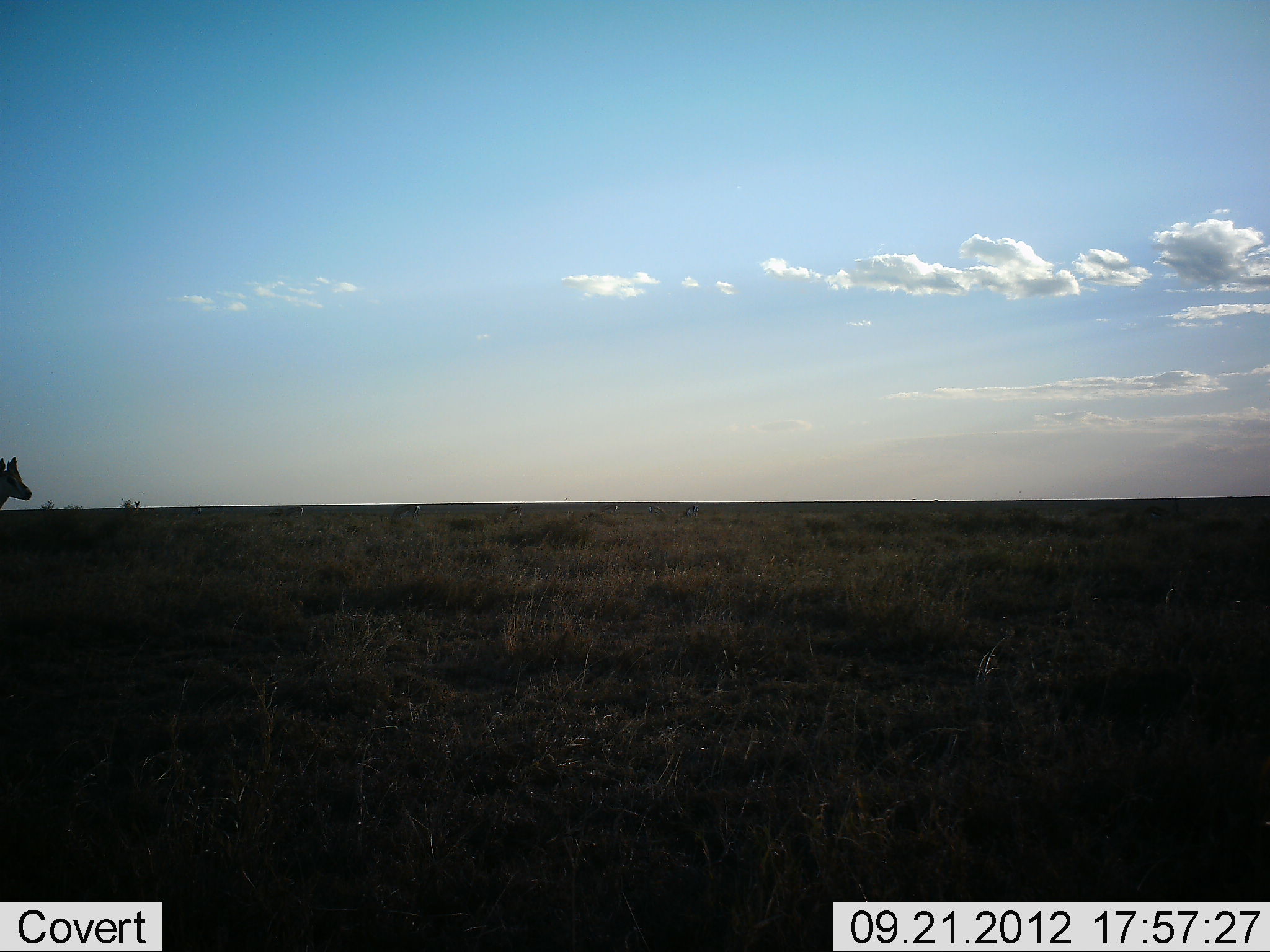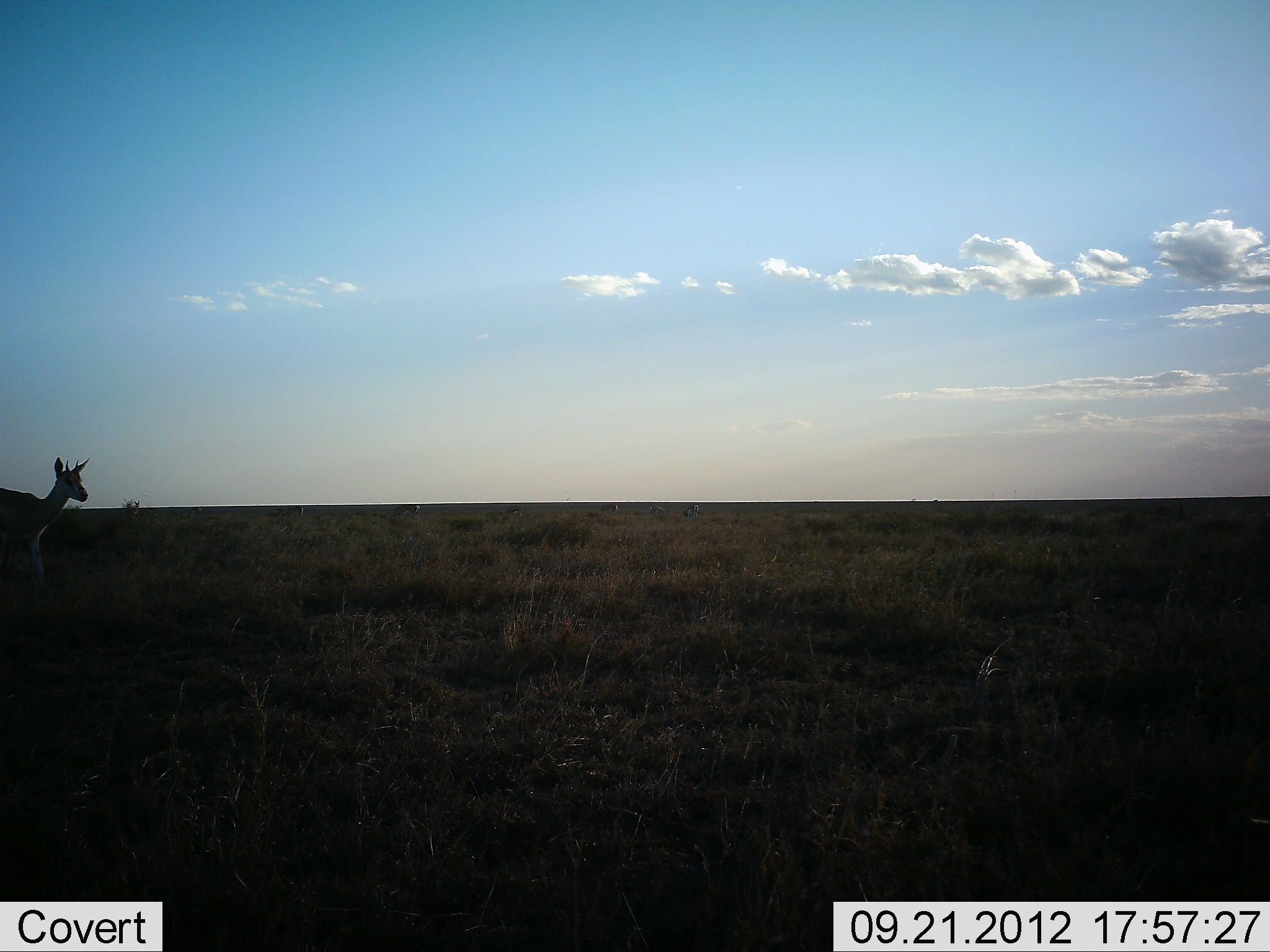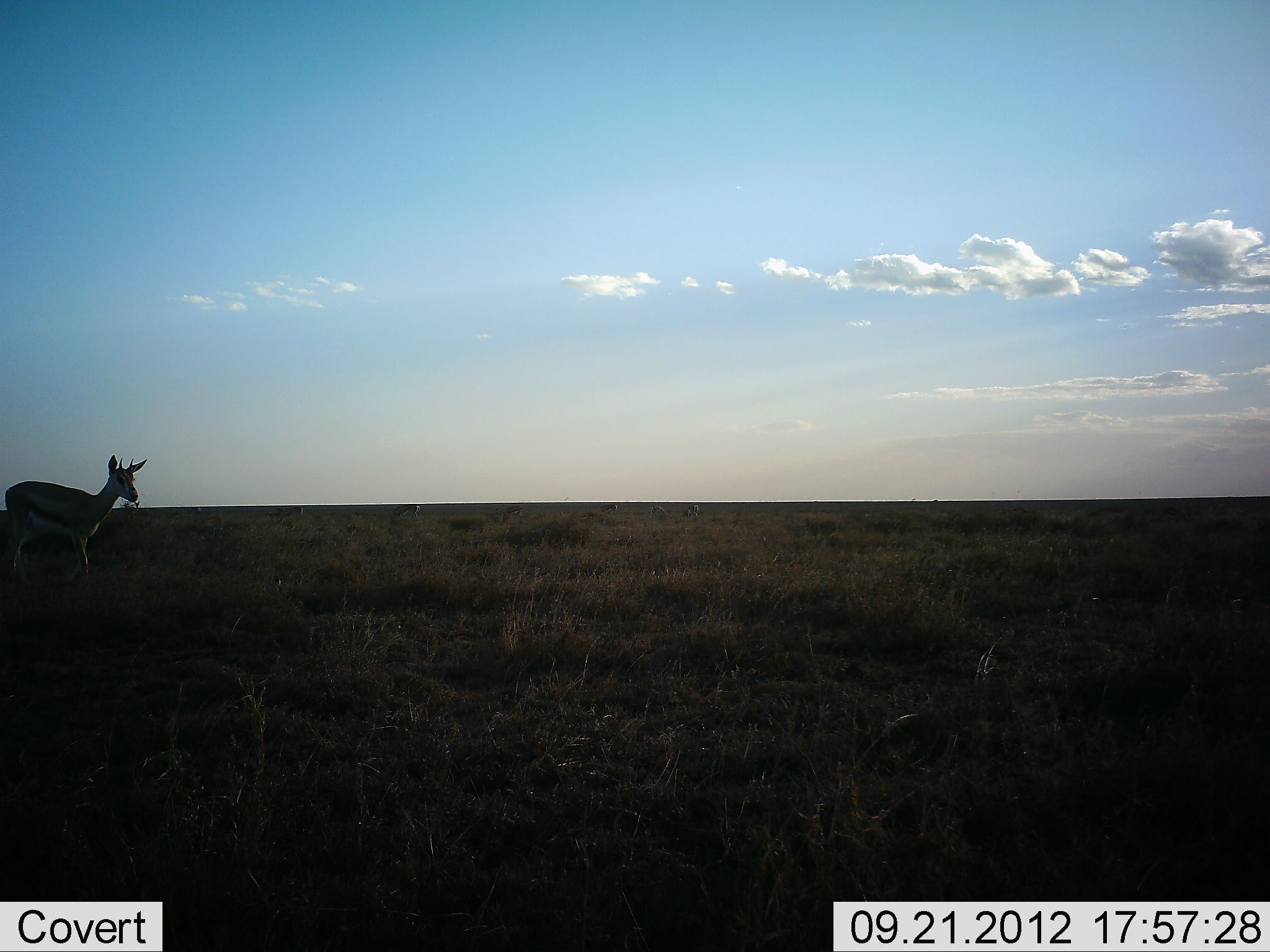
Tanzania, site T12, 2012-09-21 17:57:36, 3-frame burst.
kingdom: Animalia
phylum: Chordata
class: Mammalia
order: Artiodactyla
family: Bovidae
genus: Eudorcas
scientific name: Eudorcas thomsonii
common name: thomson's gazelle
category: gazellethomsons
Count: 1.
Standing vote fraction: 0%.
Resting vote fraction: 0%.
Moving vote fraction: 100%.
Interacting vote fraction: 0%.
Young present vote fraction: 0%.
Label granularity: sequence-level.